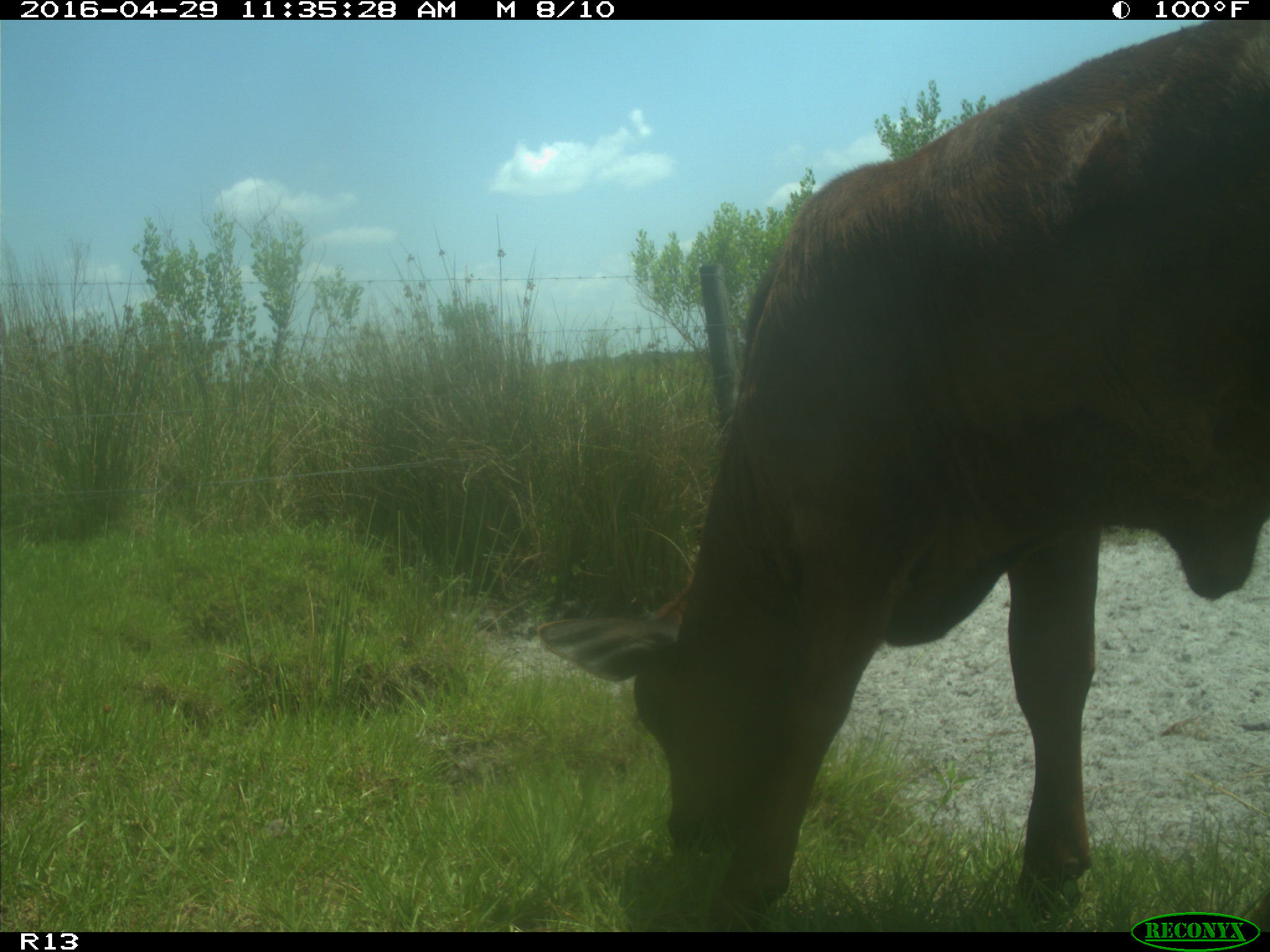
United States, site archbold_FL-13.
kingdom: Animalia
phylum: Chordata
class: Mammalia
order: Artiodactyla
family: Bovidae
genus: Bos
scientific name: Bos taurus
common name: domestic cow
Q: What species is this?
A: Bos taurus (domestic cow).